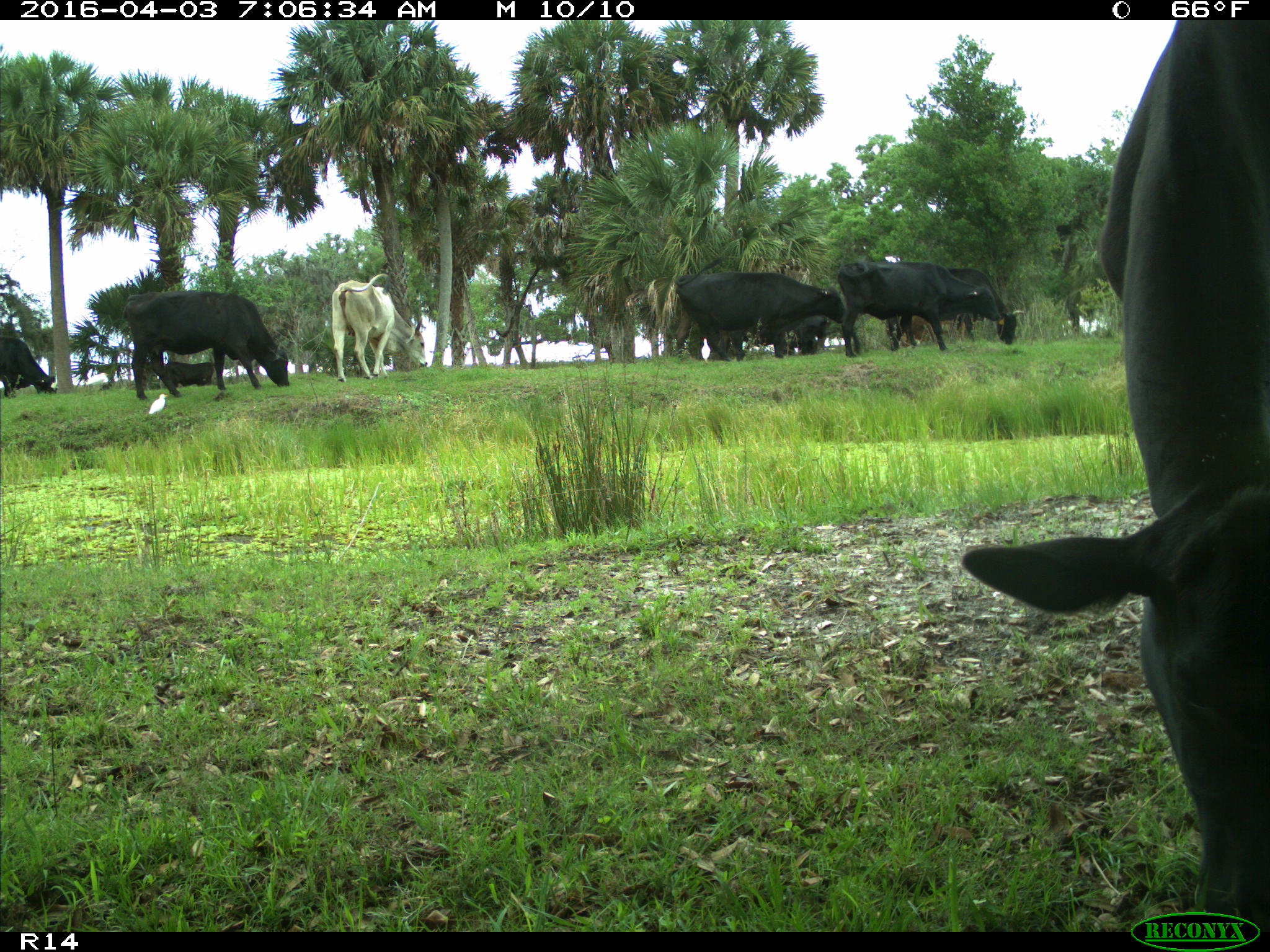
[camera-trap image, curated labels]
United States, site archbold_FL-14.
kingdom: Animalia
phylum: Chordata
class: Mammalia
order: Artiodactyla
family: Bovidae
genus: Bos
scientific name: Bos taurus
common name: domestic cow